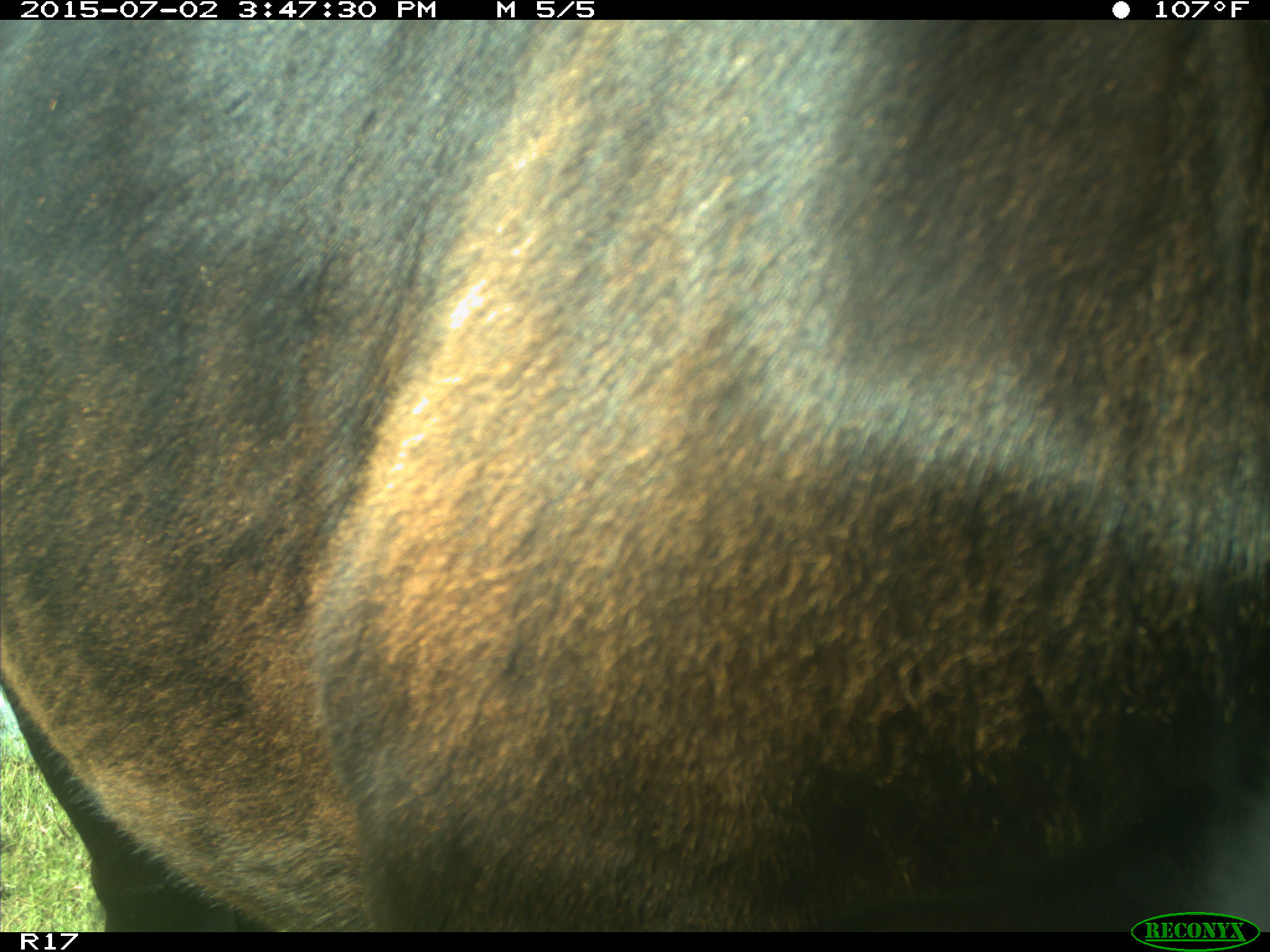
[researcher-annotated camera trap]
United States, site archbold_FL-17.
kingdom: Animalia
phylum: Chordata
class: Mammalia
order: Artiodactyla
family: Bovidae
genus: Bos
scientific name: Bos taurus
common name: domestic cow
Bos taurus (domestic cow).